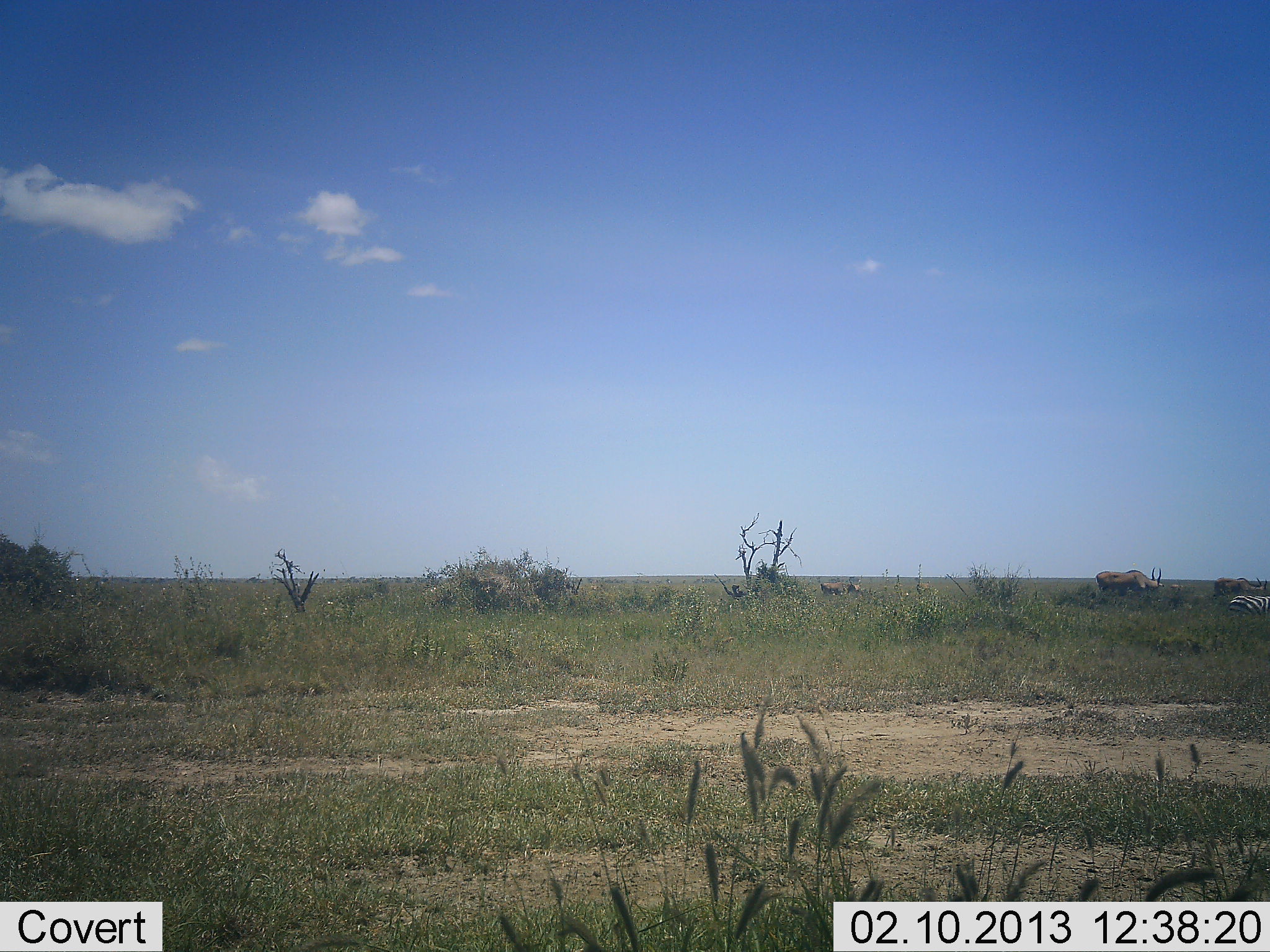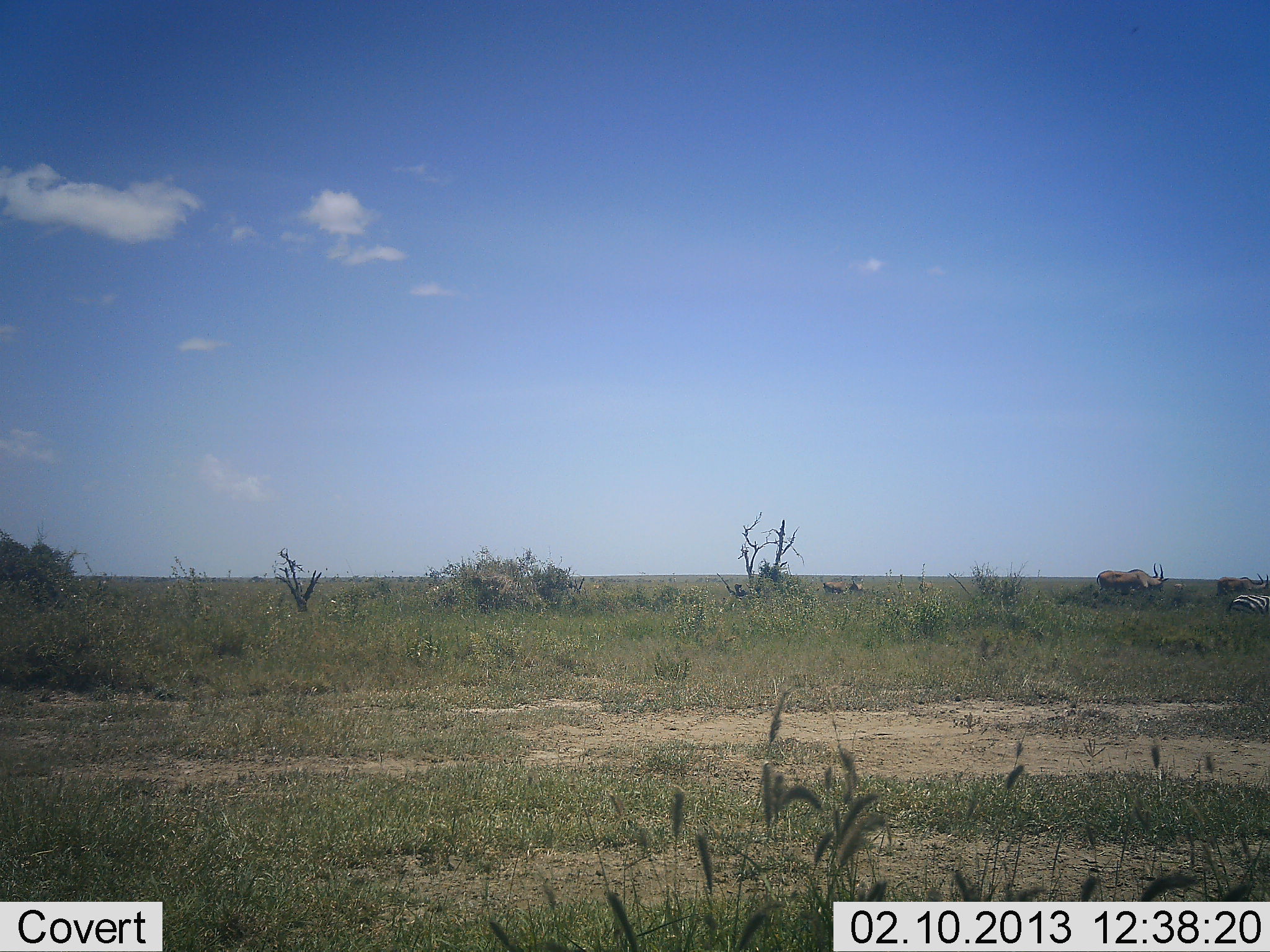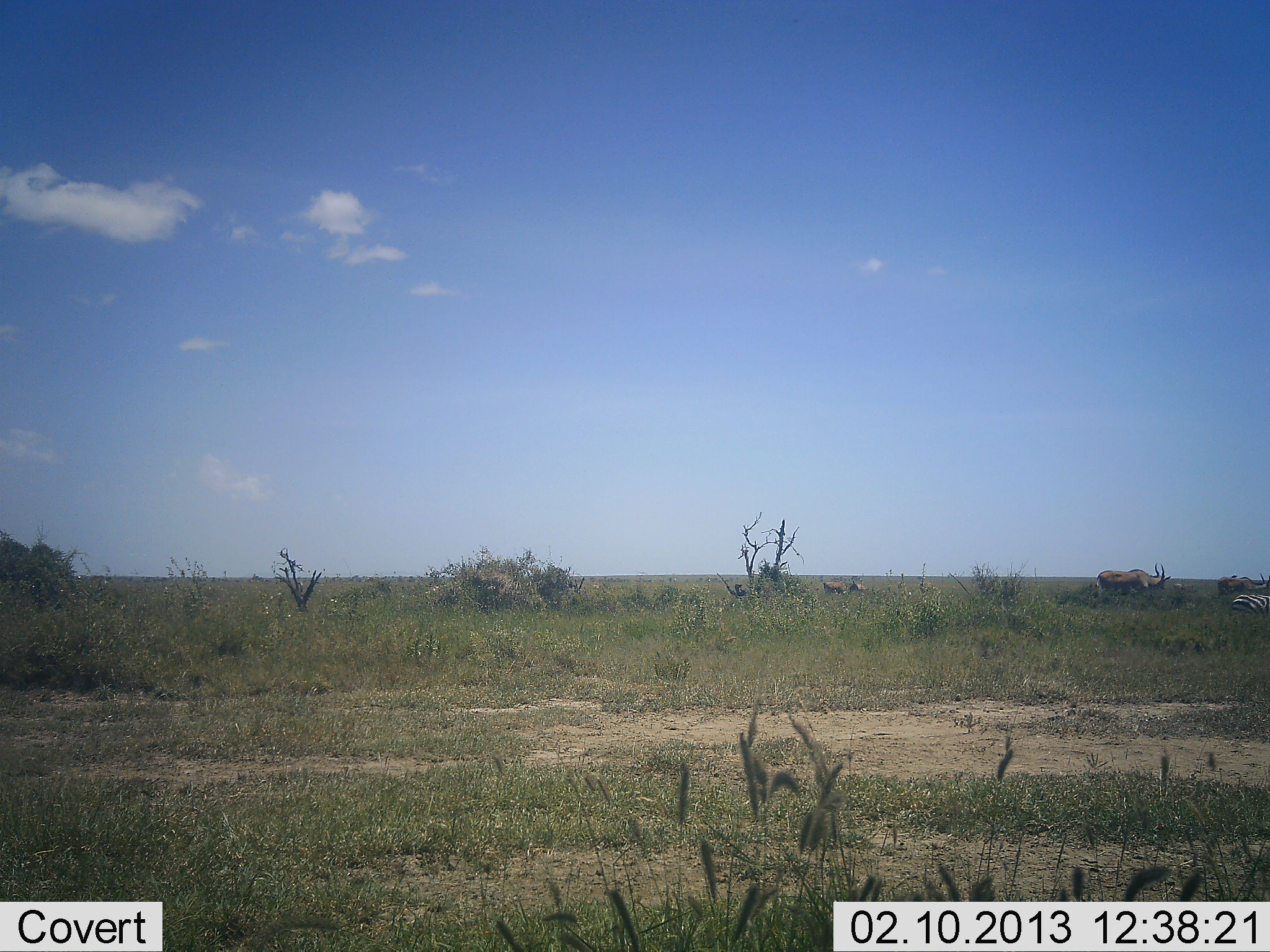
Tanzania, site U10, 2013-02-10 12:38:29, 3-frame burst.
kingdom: Animalia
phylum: Chordata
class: Mammalia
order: Artiodactyla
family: Bovidae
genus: Tragelaphus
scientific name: Tragelaphus oryx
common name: eland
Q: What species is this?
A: Eland (Tragelaphus oryx).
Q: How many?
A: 2.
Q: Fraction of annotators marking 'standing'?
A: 40%.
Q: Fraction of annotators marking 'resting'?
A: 0%.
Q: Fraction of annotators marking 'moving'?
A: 20%.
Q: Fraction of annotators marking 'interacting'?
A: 0%.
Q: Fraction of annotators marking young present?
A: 0%.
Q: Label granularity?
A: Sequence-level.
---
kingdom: Animalia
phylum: Chordata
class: Mammalia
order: Perissodactyla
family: Equidae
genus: Equus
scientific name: Equus quagga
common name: plains zebra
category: zebra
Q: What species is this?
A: Zebra (plains zebra) (Equus quagga).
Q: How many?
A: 1.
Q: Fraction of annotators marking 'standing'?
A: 62%.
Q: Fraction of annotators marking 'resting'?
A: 8%.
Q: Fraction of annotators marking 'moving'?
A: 8%.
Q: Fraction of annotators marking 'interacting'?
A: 0%.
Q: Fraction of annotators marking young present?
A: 0%.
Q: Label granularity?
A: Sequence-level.